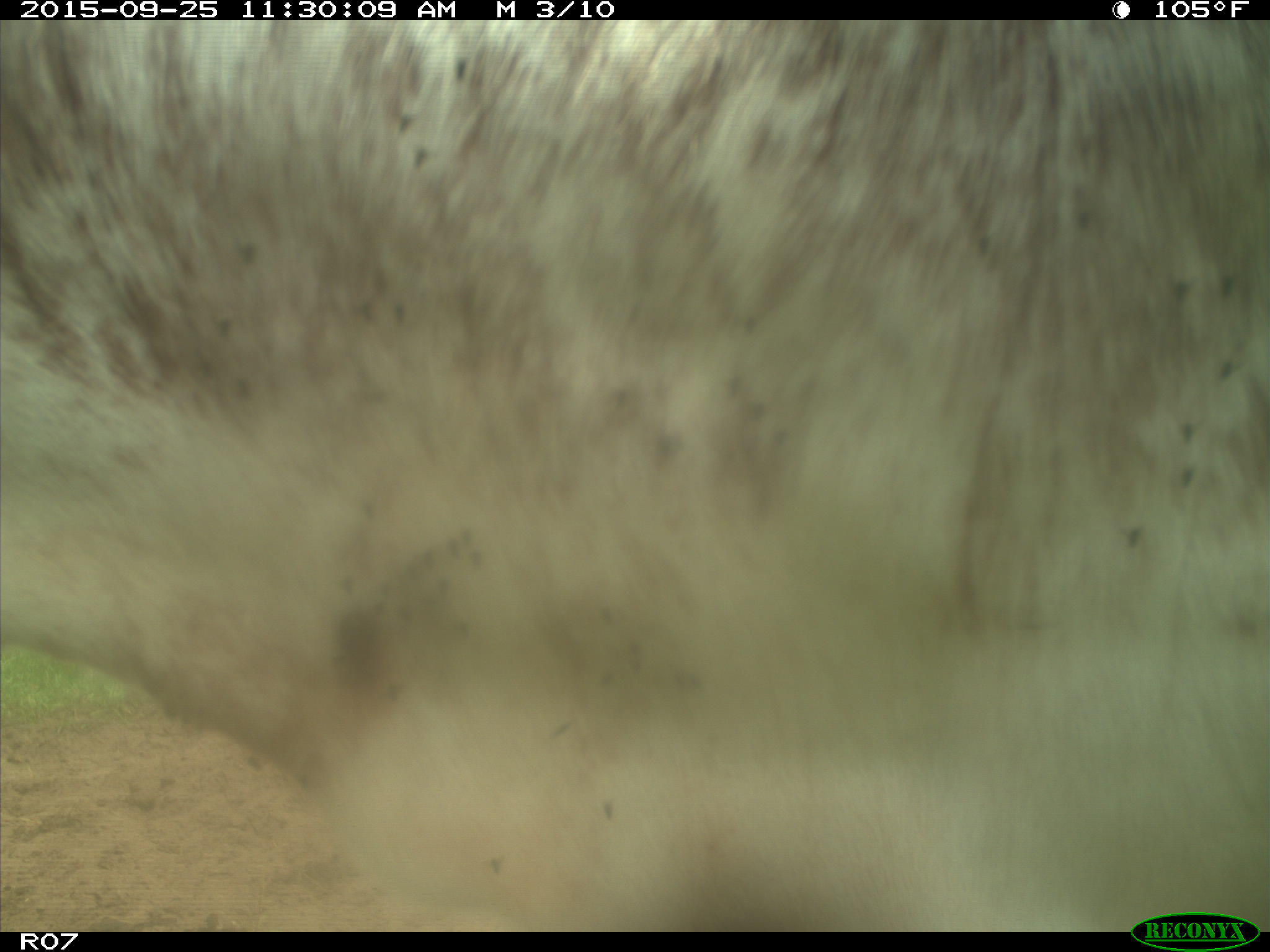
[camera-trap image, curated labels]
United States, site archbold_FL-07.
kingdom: Animalia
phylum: Chordata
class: Mammalia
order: Artiodactyla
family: Bovidae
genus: Bos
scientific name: Bos taurus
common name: domestic cow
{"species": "Bos taurus (domestic cow)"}